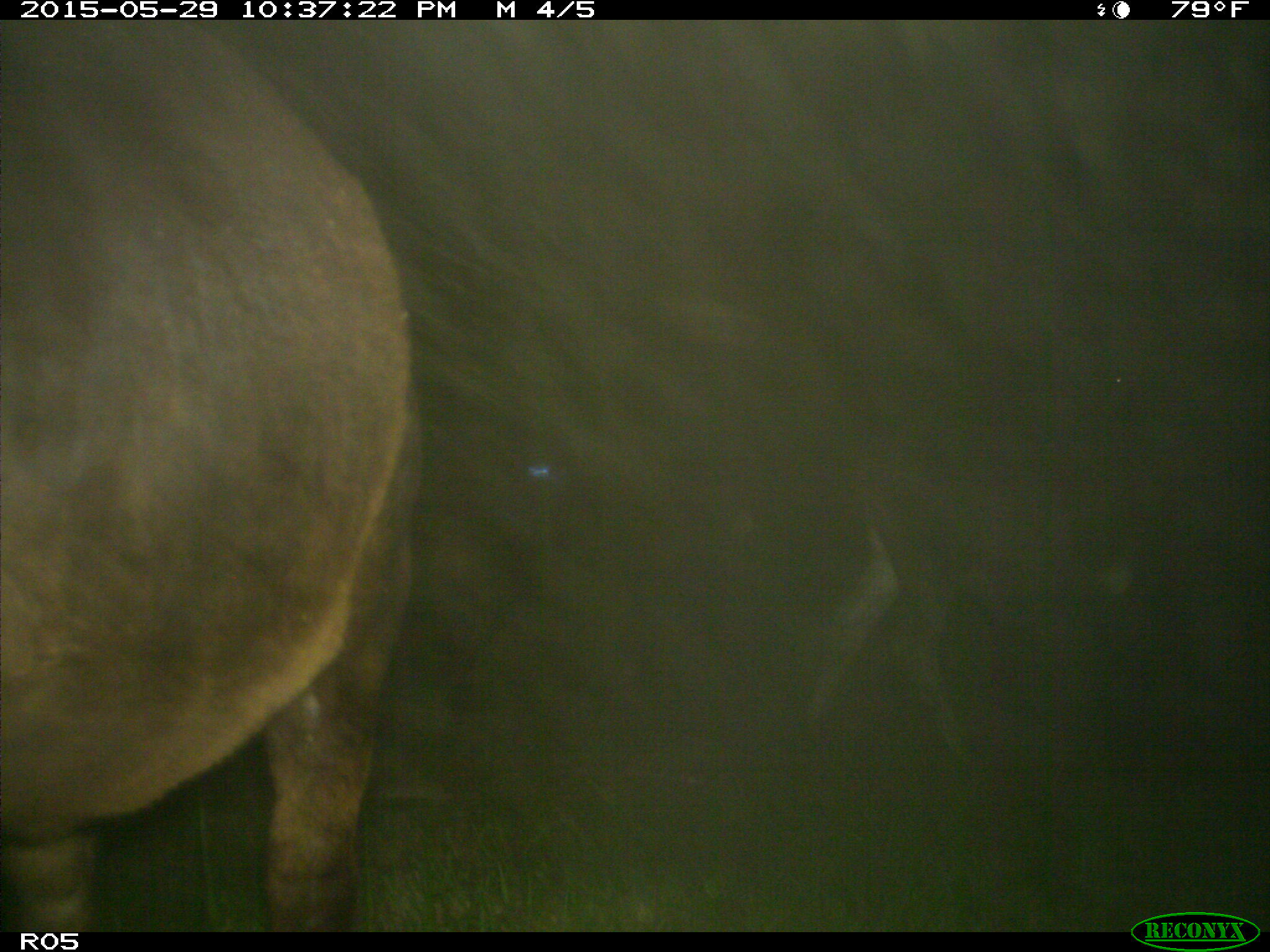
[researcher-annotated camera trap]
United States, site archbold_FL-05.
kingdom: Animalia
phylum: Chordata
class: Mammalia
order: Artiodactyla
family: Bovidae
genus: Bos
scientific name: Bos taurus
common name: domestic cow